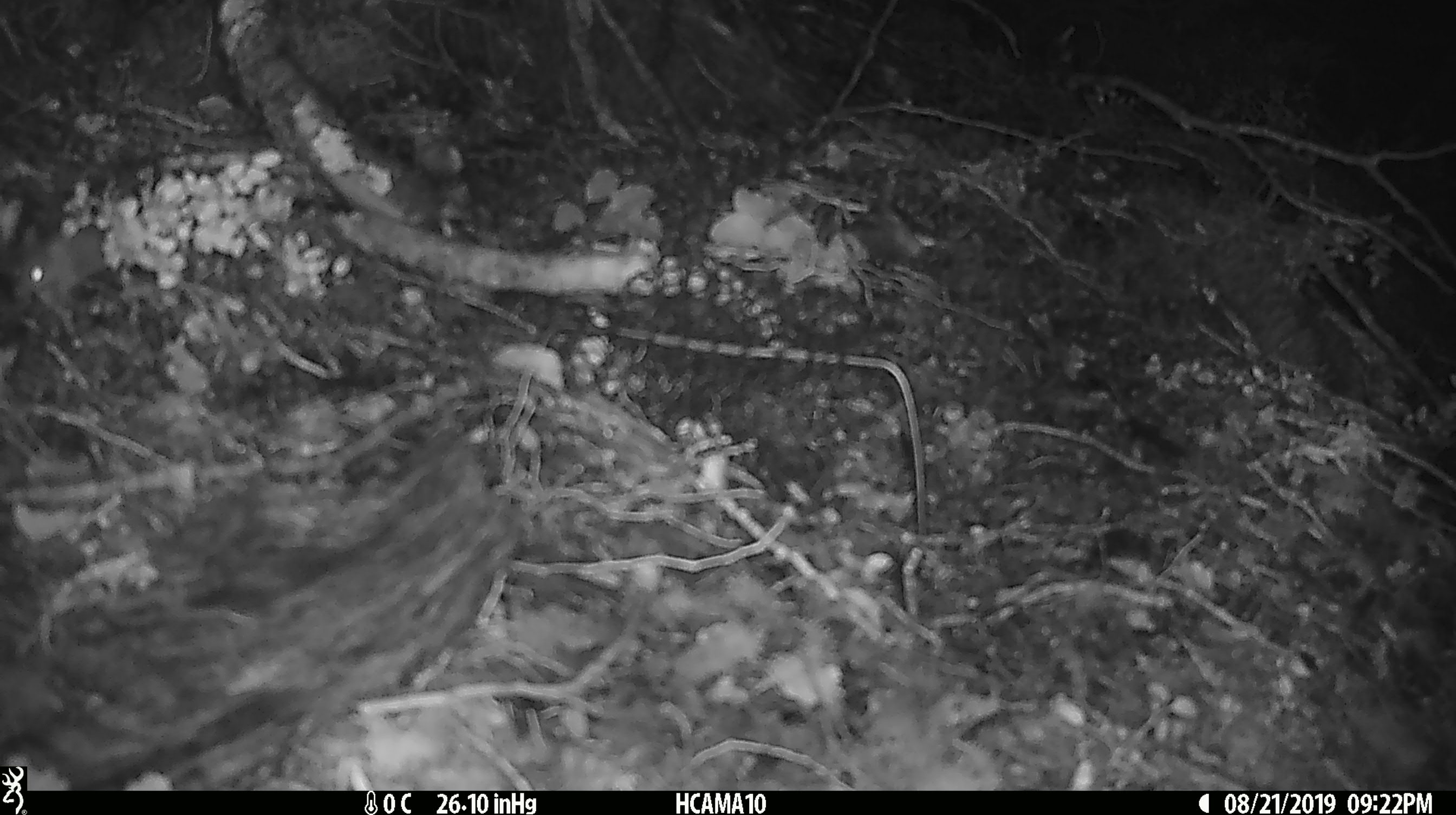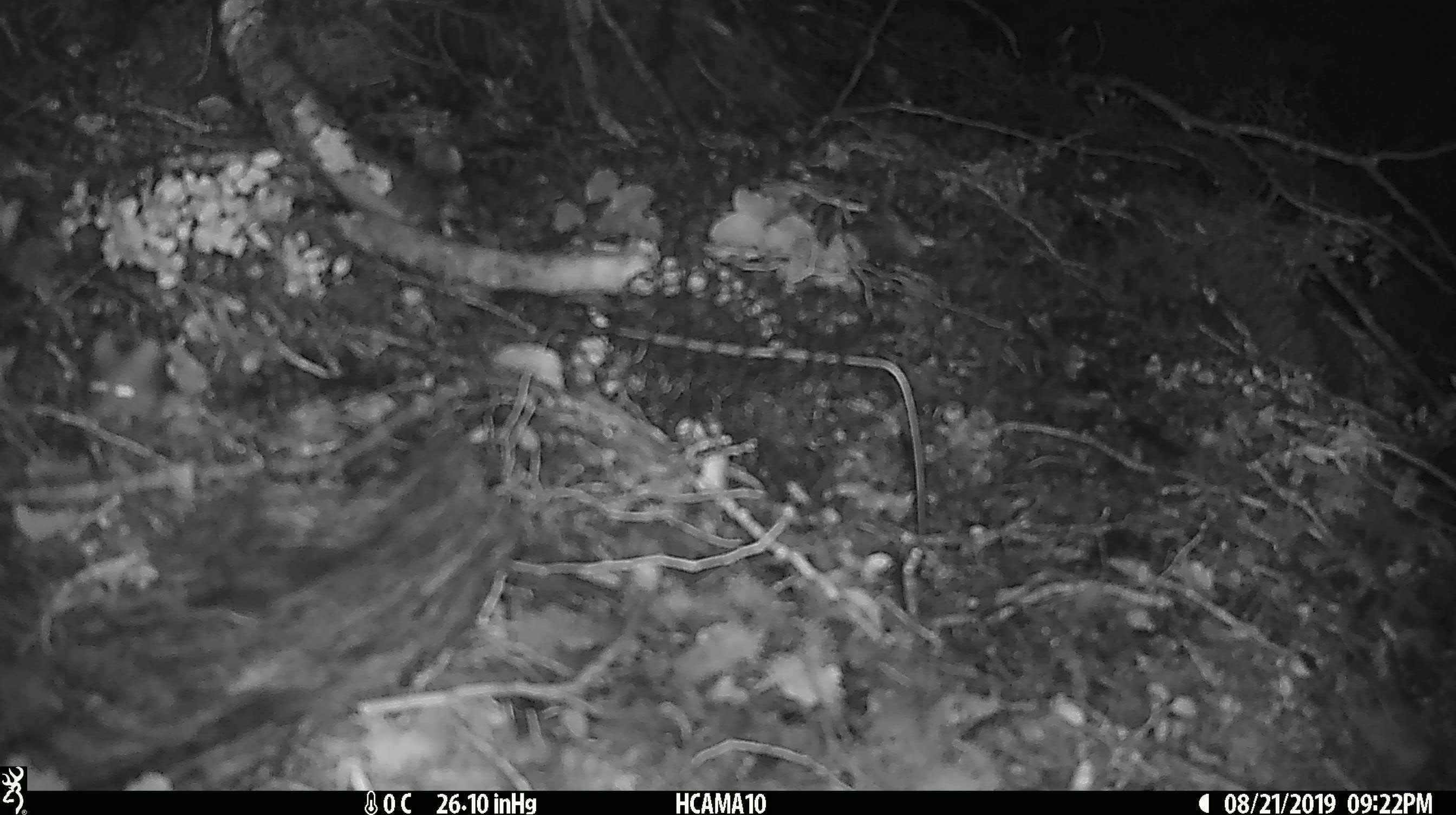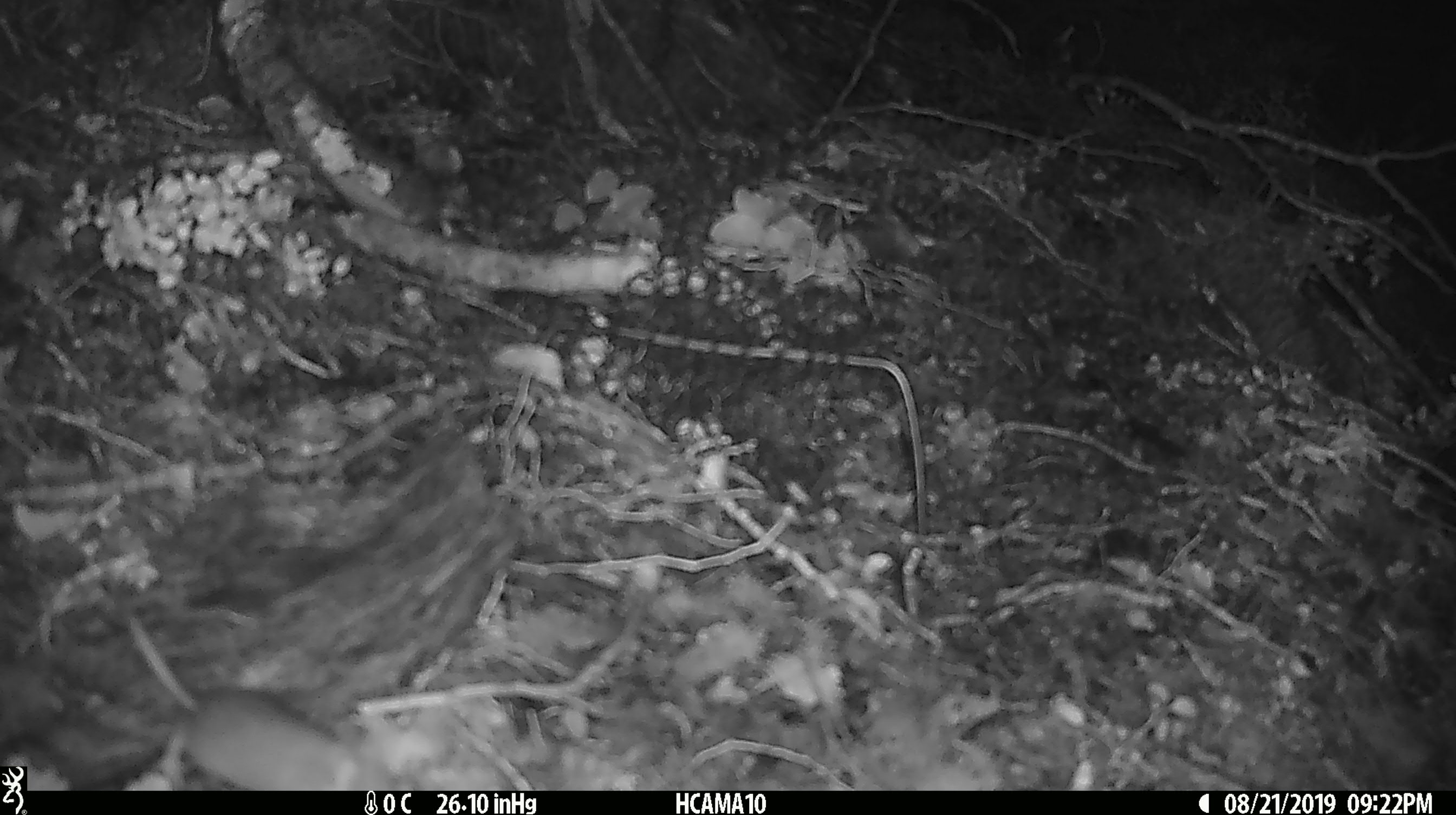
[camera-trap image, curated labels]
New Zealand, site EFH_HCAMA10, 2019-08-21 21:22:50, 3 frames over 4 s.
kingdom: Animalia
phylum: Chordata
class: Mammalia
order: Rodentia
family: Muridae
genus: Mus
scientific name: Mus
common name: mouse